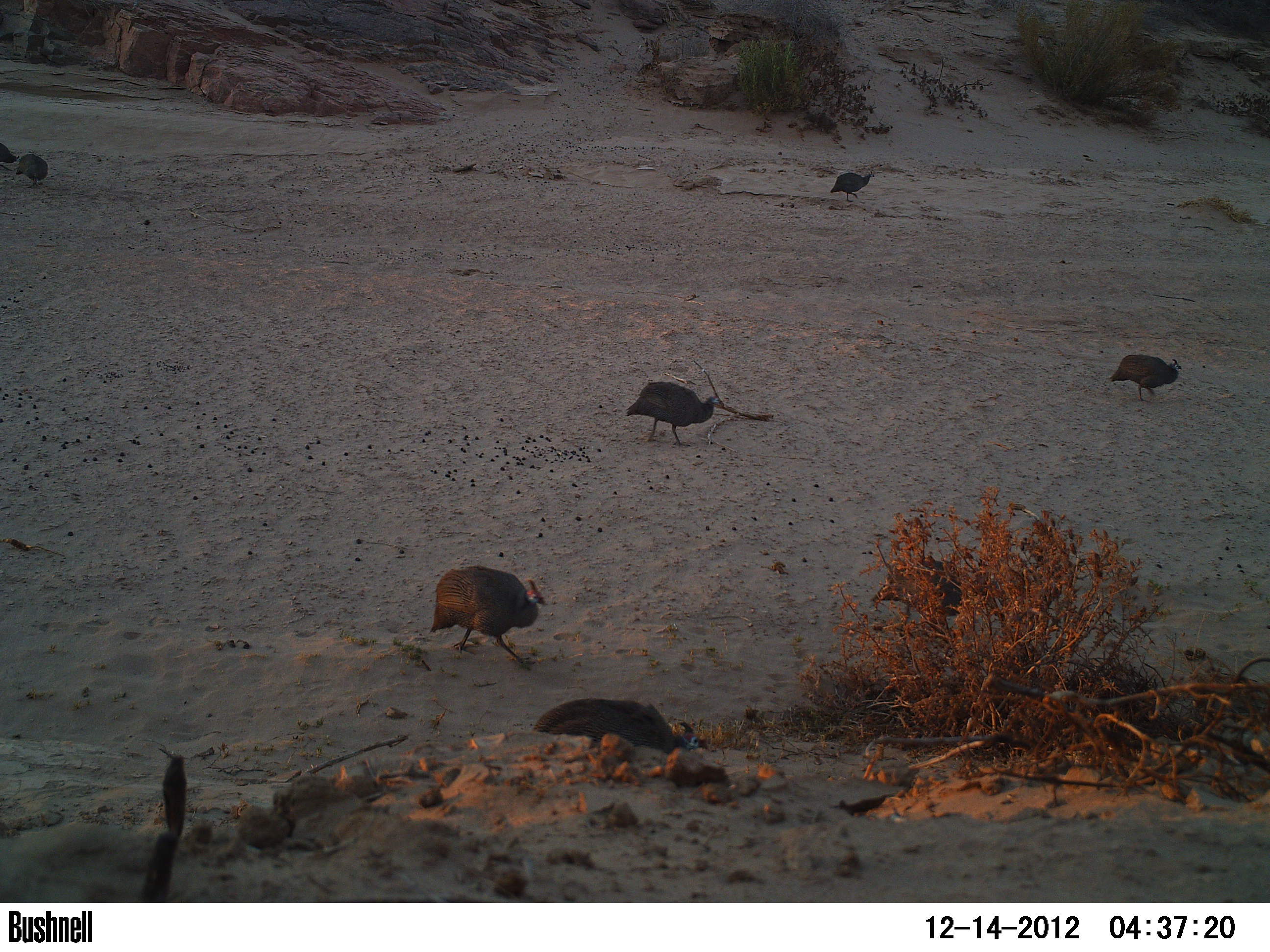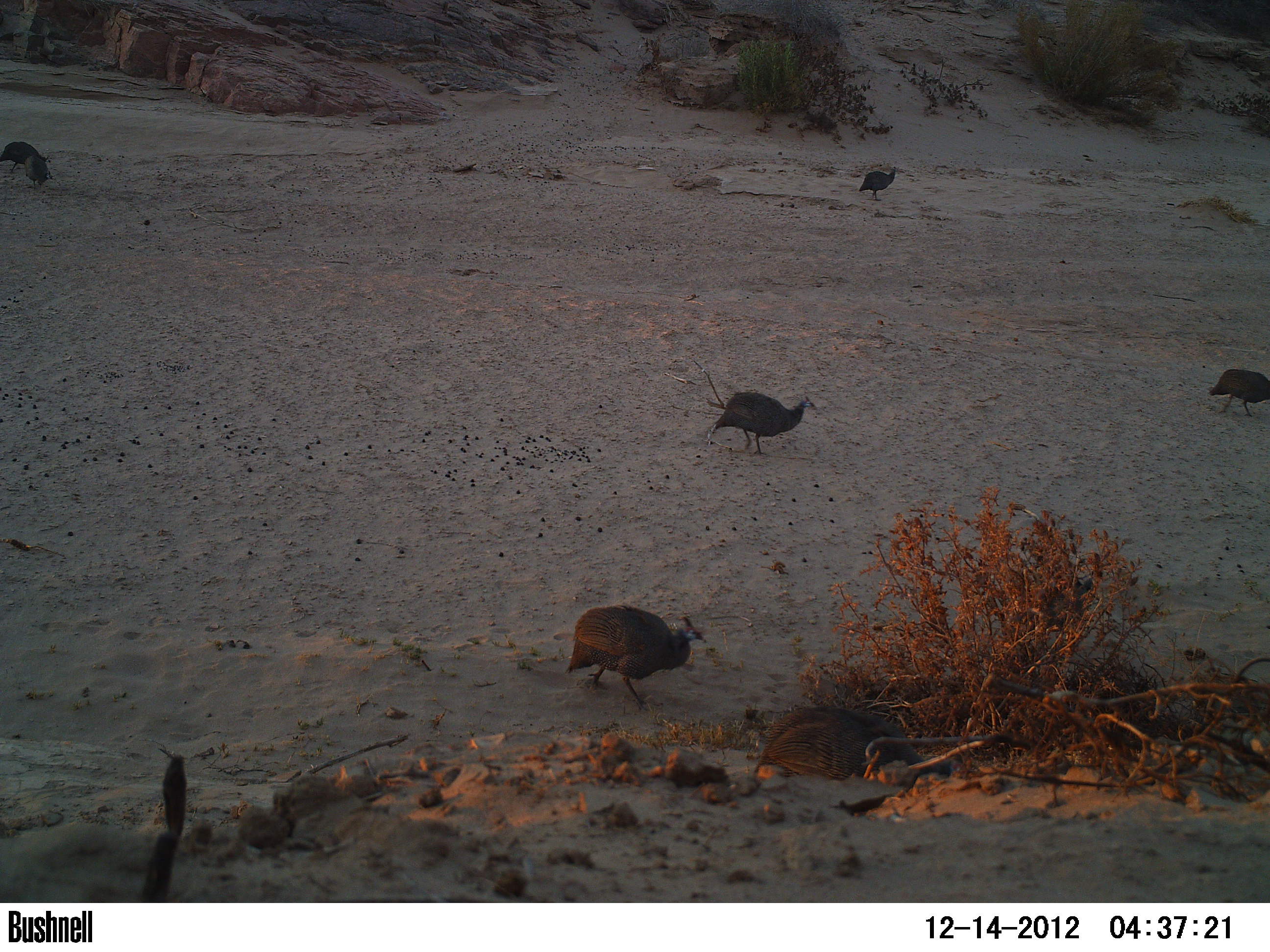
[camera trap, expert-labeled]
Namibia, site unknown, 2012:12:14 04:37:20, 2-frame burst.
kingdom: Animalia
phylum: Chordata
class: Aves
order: Galliformes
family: Numididae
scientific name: Numididae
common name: guineafowl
Numididae (guineafowl).